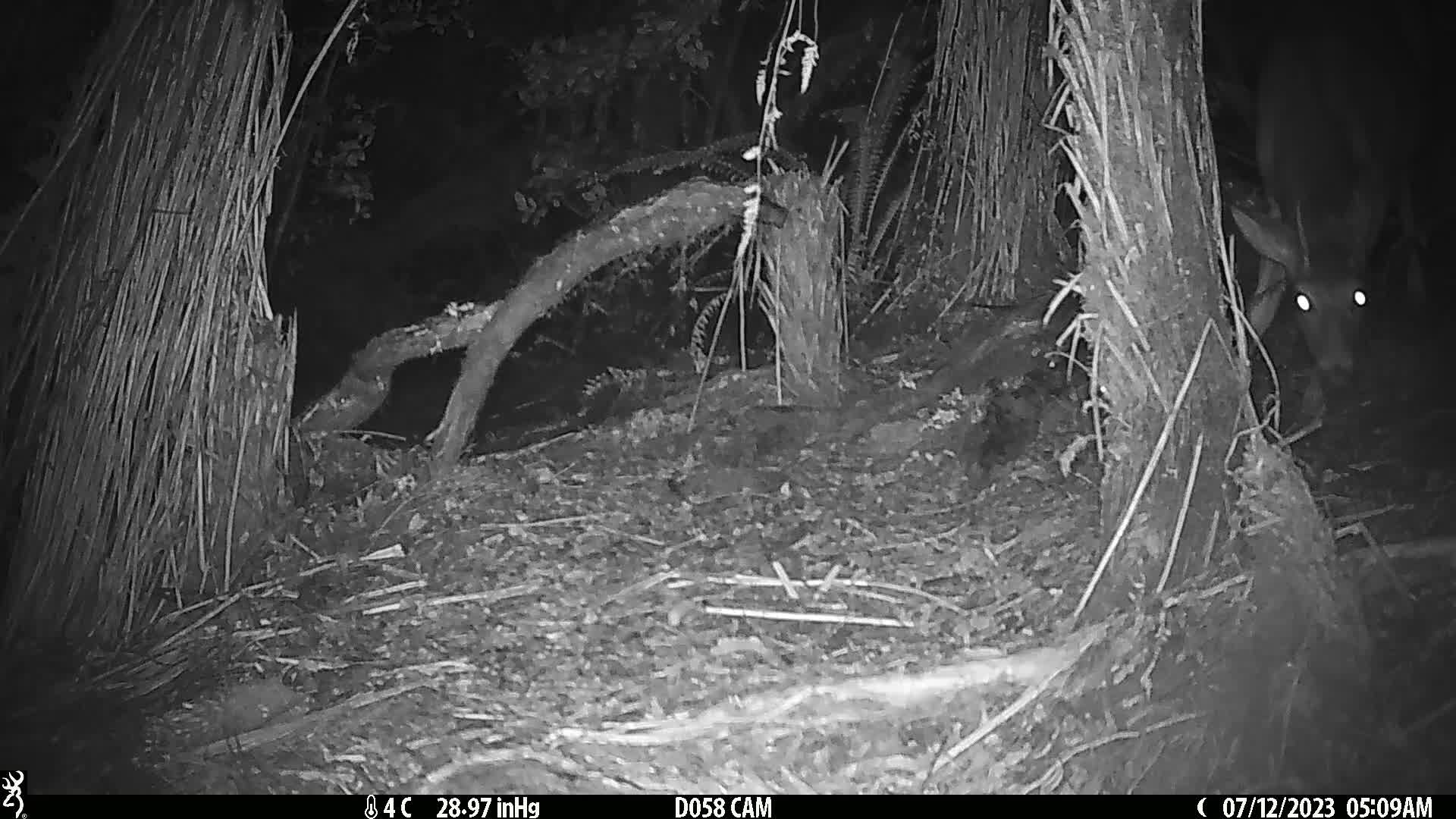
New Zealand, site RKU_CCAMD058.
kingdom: Animalia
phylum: Chordata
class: Mammalia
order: Artiodactyla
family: Cervidae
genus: Odocoileus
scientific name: Odocoileus virginianus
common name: white-tailed deer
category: white tailed deer